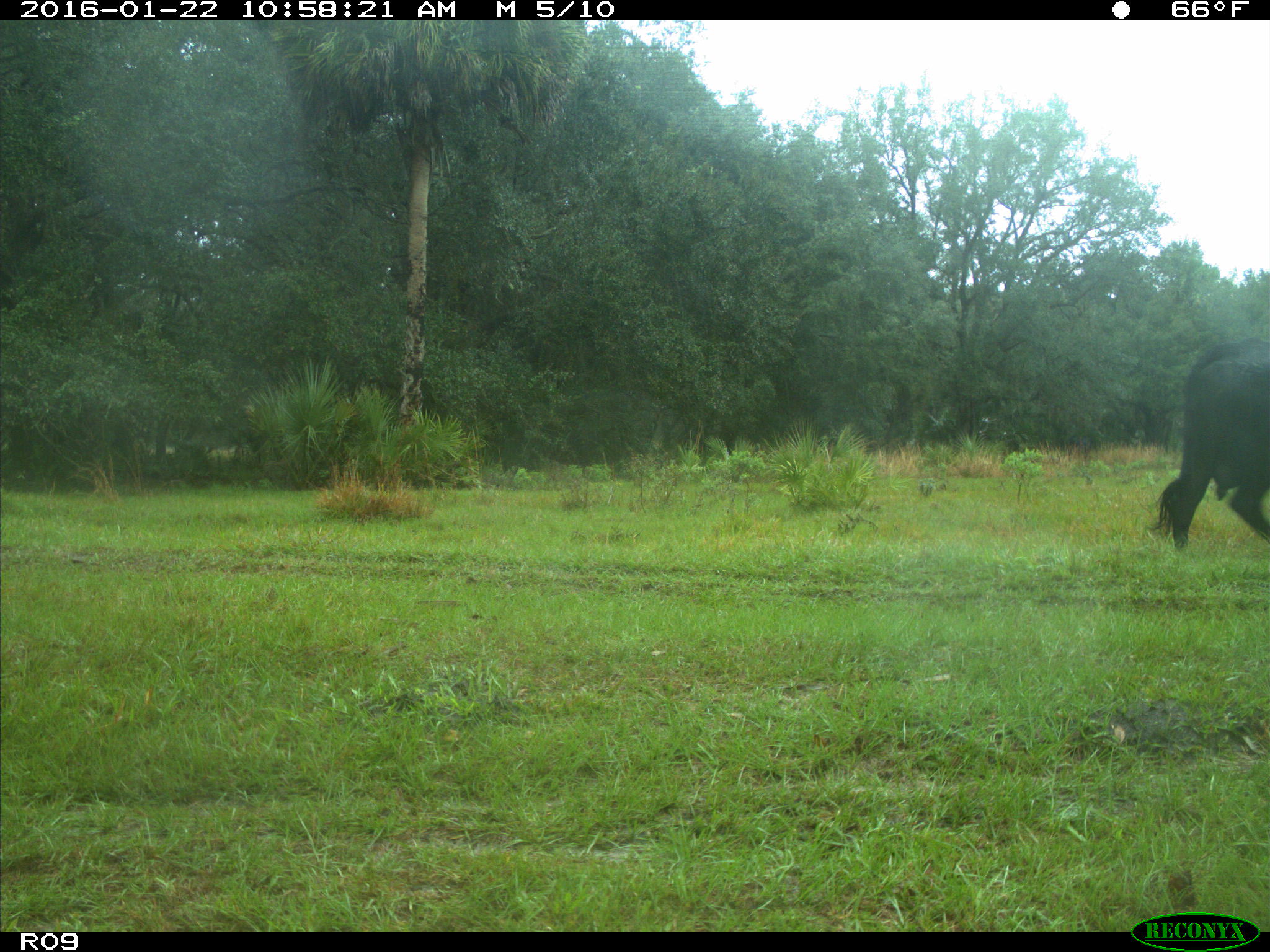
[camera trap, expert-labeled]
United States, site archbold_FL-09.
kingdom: Animalia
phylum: Chordata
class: Mammalia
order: Artiodactyla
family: Bovidae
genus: Bos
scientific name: Bos taurus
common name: domestic cow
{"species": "Bos taurus (domestic cow)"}